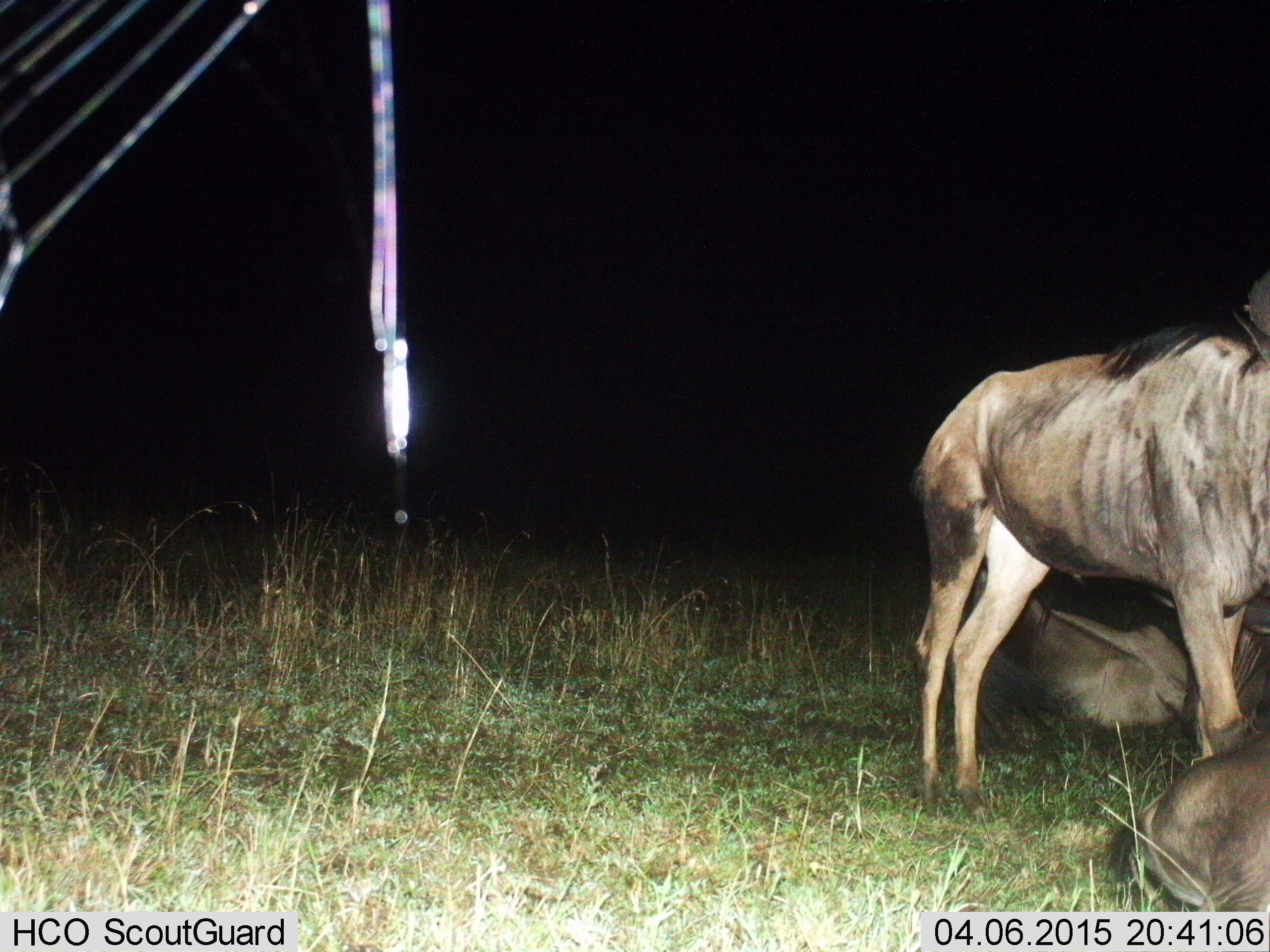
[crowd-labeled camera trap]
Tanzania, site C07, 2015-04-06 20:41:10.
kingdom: Animalia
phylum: Chordata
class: Mammalia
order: Artiodactyla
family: Bovidae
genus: Connochaetes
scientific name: Connochaetes taurinus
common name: blue wildebeest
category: wildebeest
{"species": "wildebeest (blue wildebeest) (Connochaetes taurinus)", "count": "3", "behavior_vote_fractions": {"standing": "77%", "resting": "92%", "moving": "8%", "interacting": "0%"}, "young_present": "0%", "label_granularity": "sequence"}